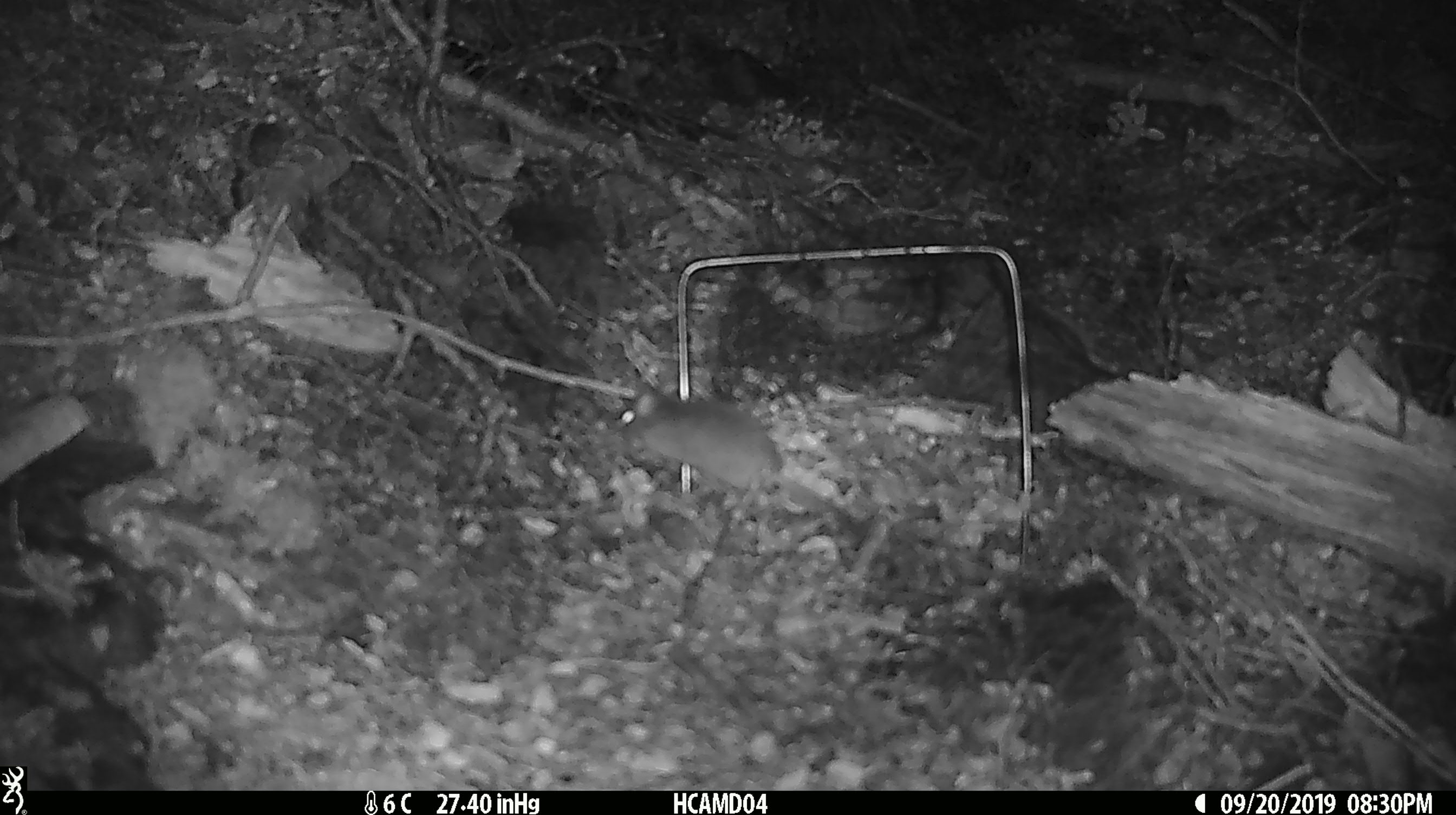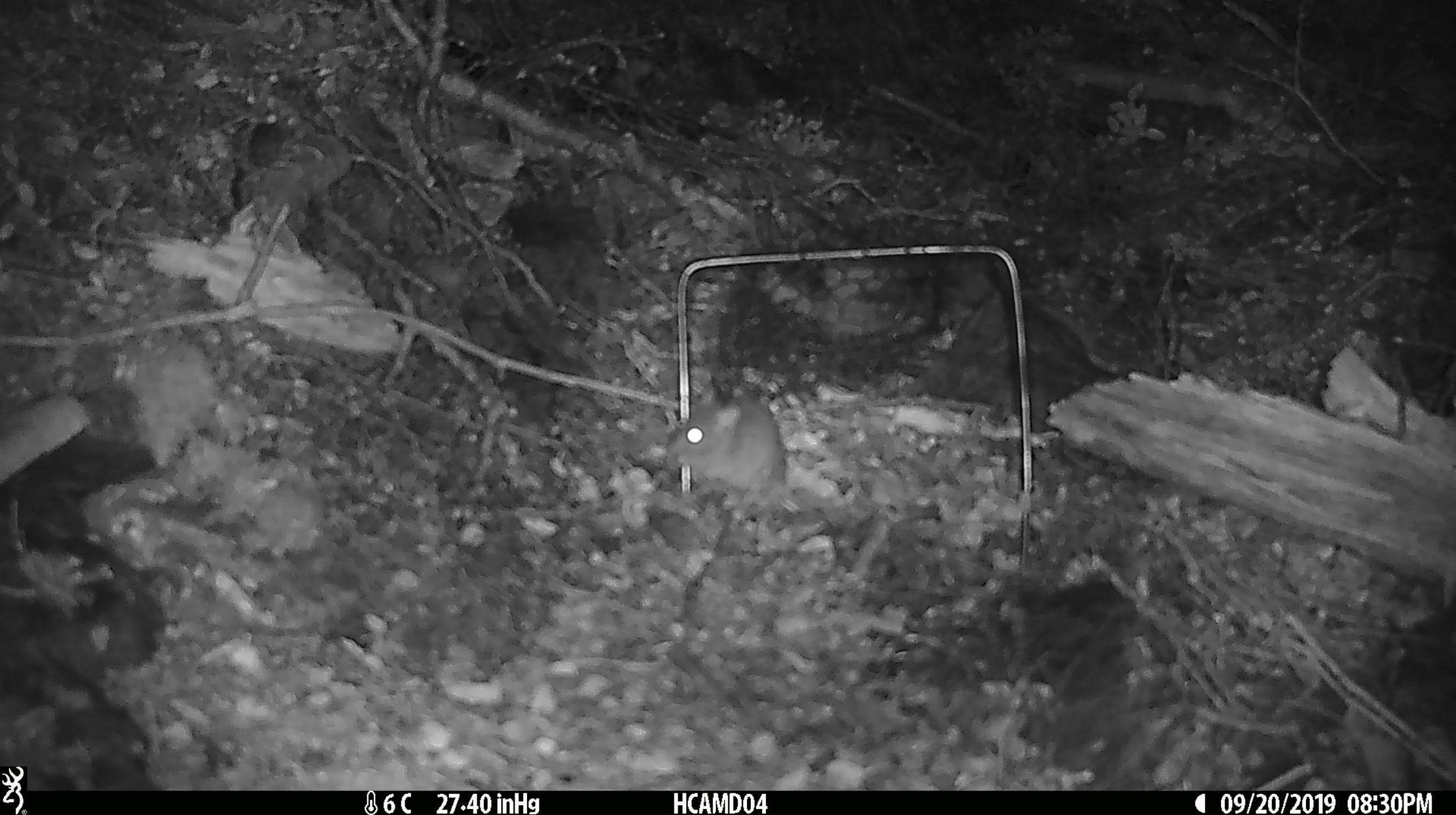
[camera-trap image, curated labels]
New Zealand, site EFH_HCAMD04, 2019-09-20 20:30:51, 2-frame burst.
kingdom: Animalia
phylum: Chordata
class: Mammalia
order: Rodentia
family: Muridae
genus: Mus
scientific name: Mus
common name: mouse